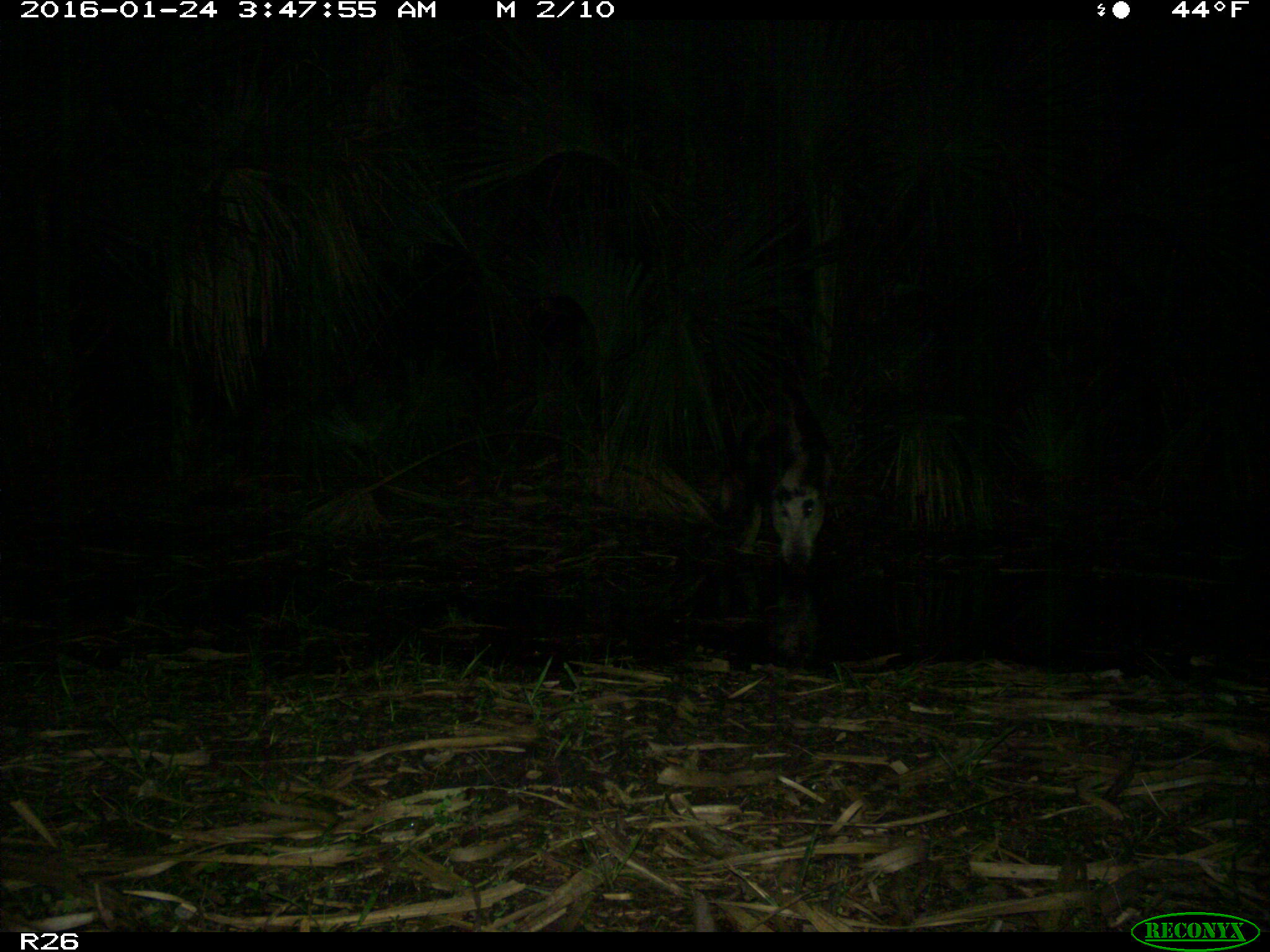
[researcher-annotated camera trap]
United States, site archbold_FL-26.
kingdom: Animalia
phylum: Chordata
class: Mammalia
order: Artiodactyla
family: Suidae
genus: Sus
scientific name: Sus scrofa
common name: wild boar